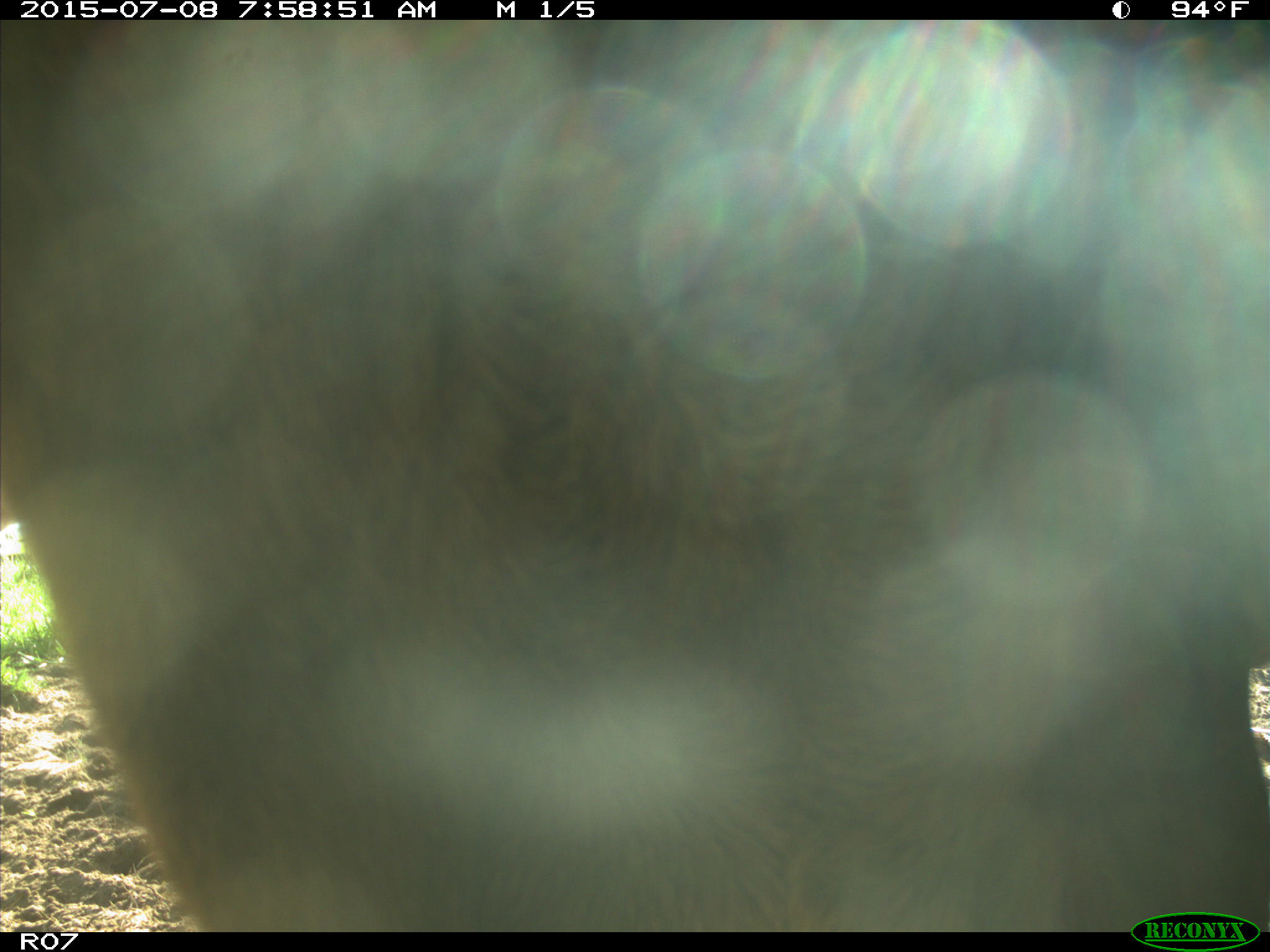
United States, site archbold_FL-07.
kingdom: Animalia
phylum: Chordata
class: Mammalia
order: Artiodactyla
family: Bovidae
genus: Bos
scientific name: Bos taurus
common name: domestic cow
Bos taurus (domestic cow).